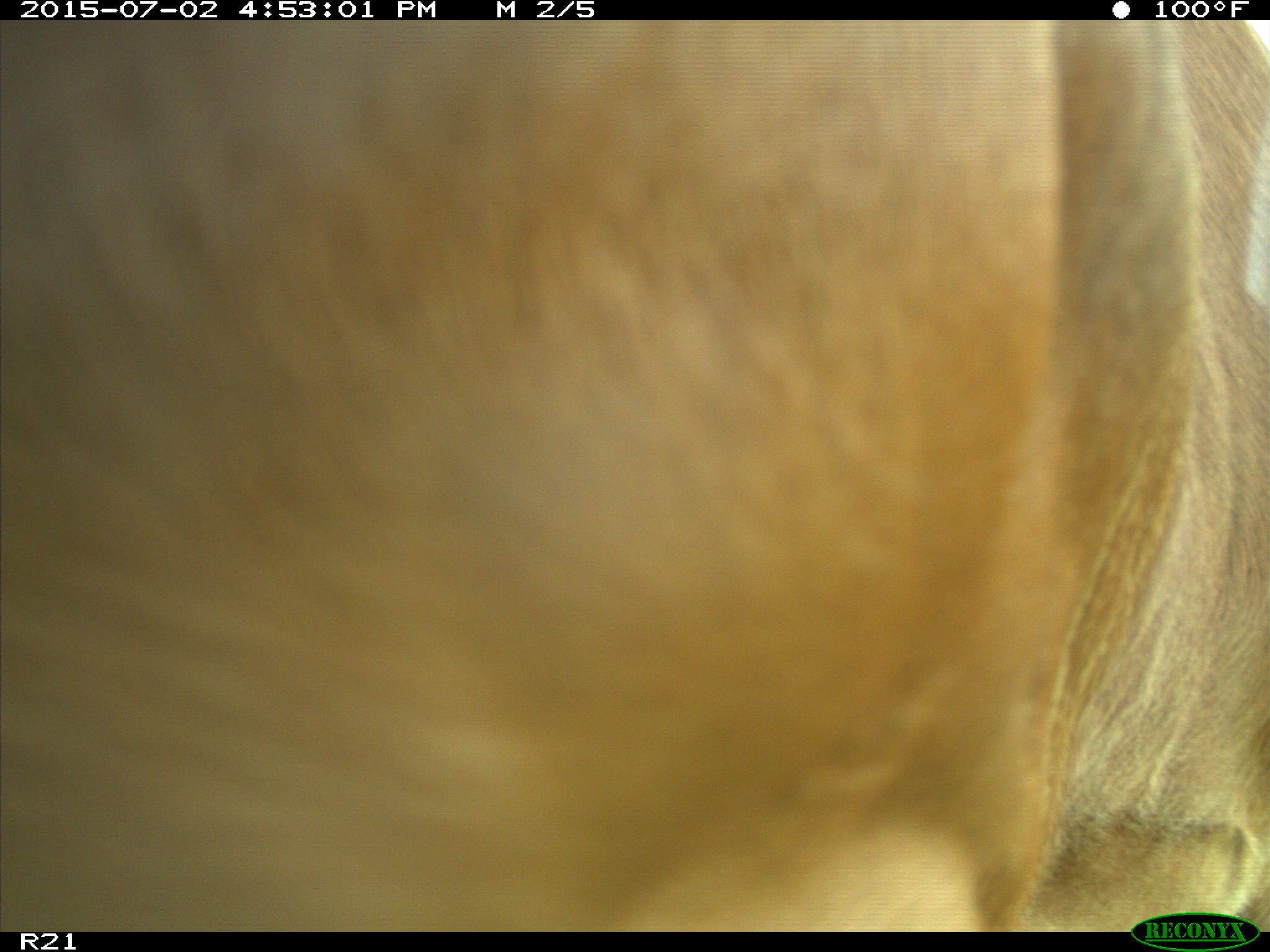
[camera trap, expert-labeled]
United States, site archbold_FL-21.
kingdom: Animalia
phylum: Chordata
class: Mammalia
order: Artiodactyla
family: Bovidae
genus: Bos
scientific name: Bos taurus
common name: domestic cow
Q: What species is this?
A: Bos taurus (domestic cow).